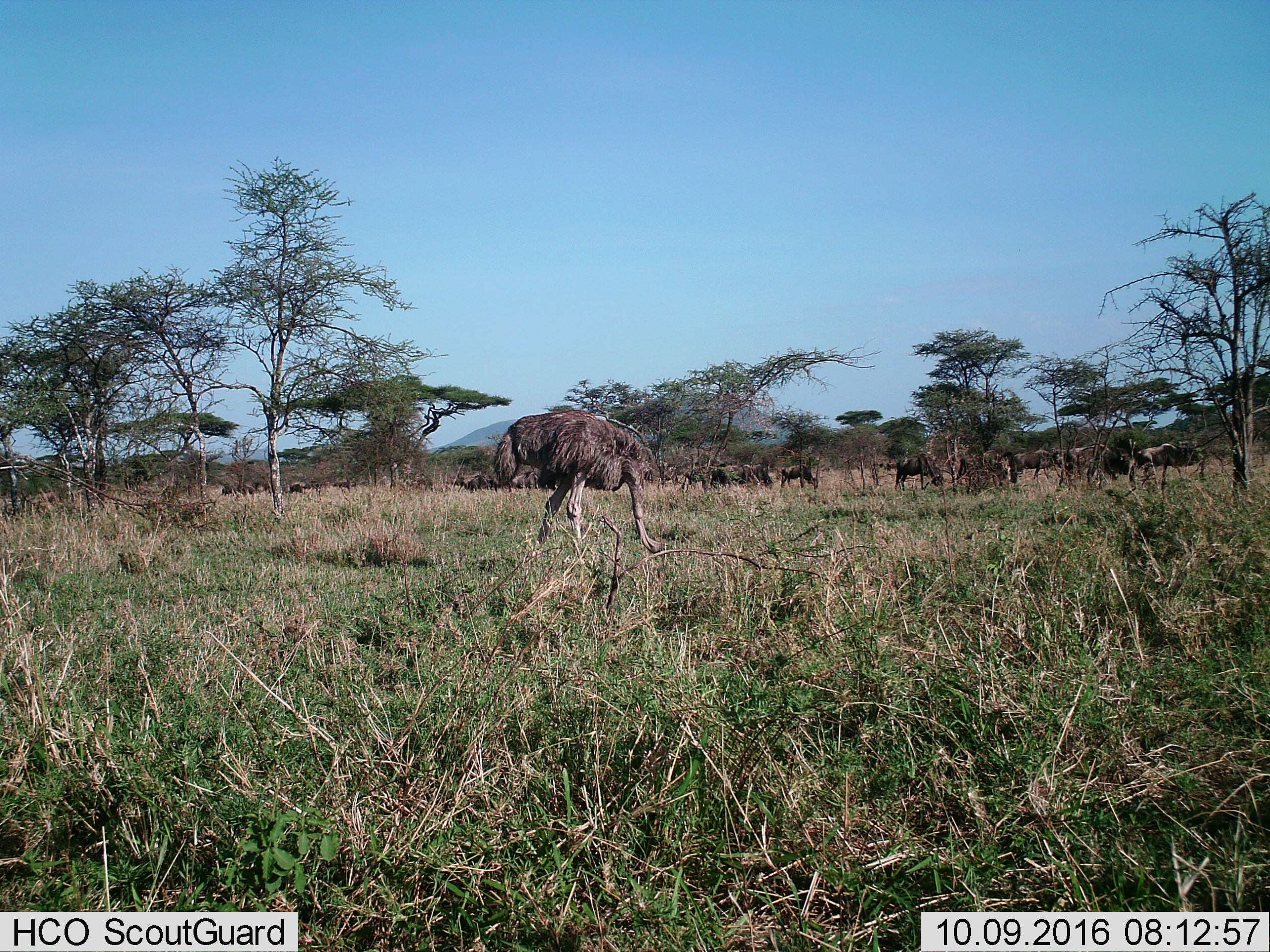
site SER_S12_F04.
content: unidentified animal